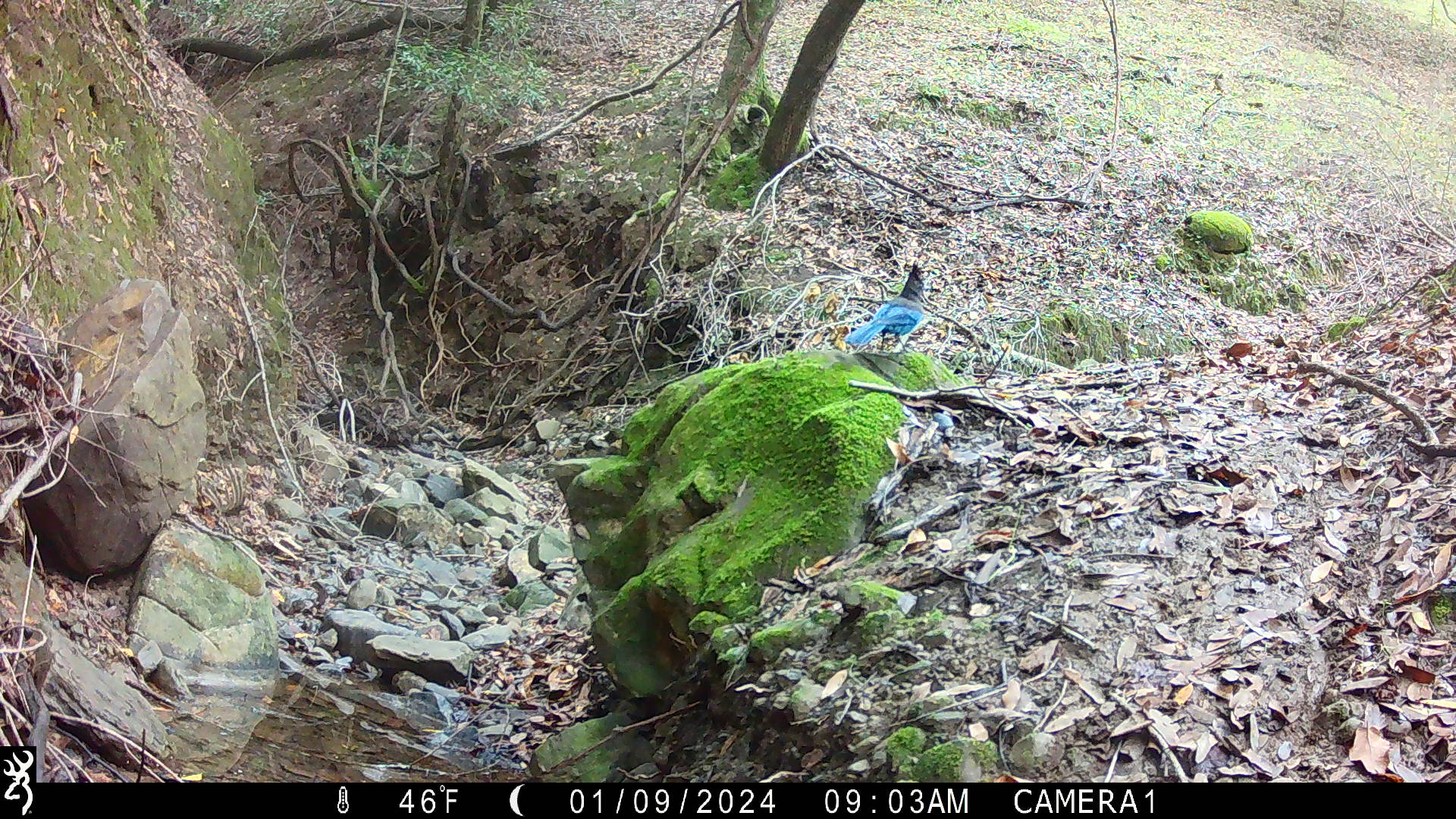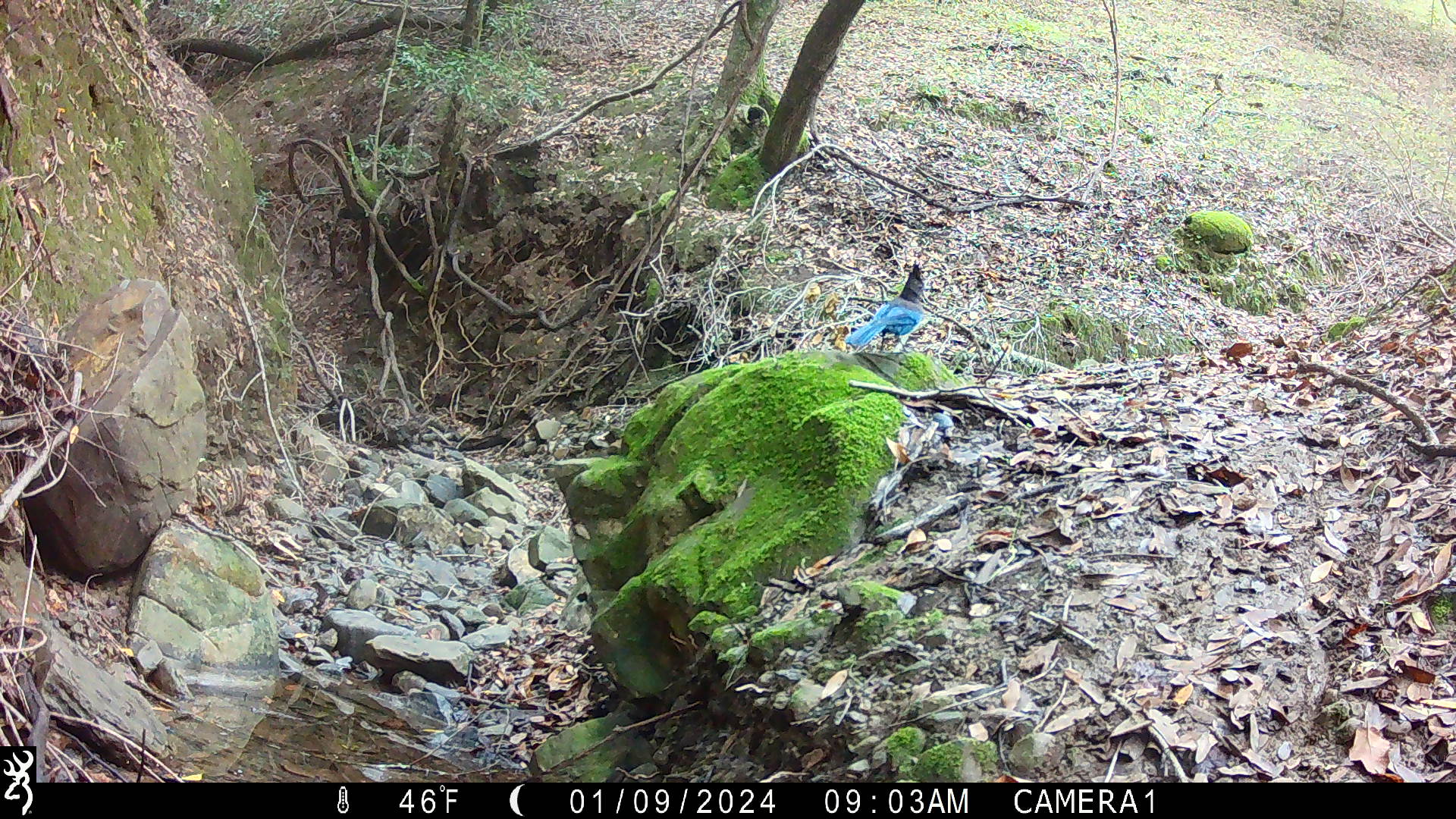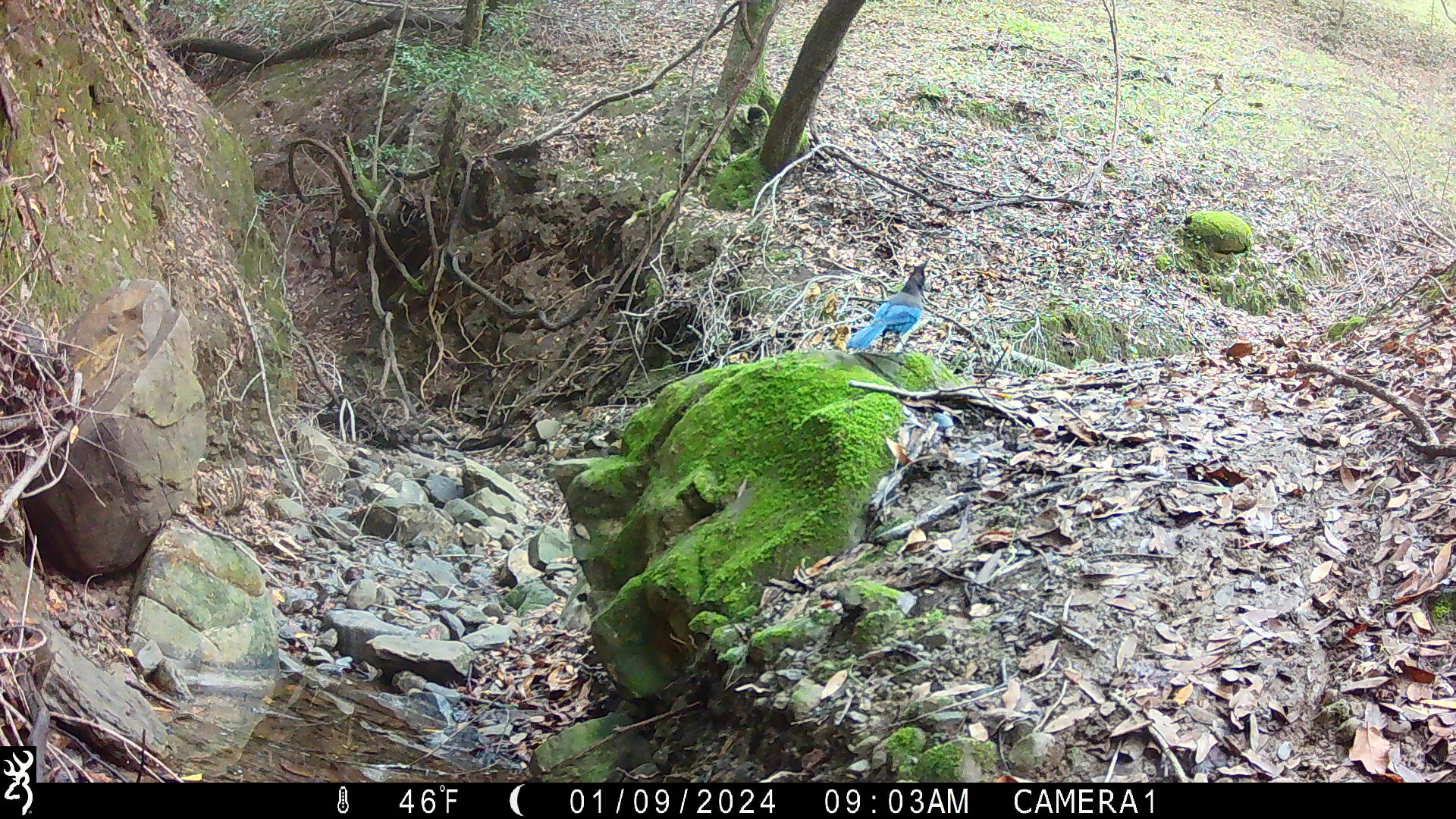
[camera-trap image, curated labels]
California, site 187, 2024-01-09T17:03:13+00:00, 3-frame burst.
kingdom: Animalia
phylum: Chordata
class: Aves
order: Passeriformes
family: Corvidae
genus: Cyanocitta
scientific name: Cyanocitta stelleri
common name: steller's jay